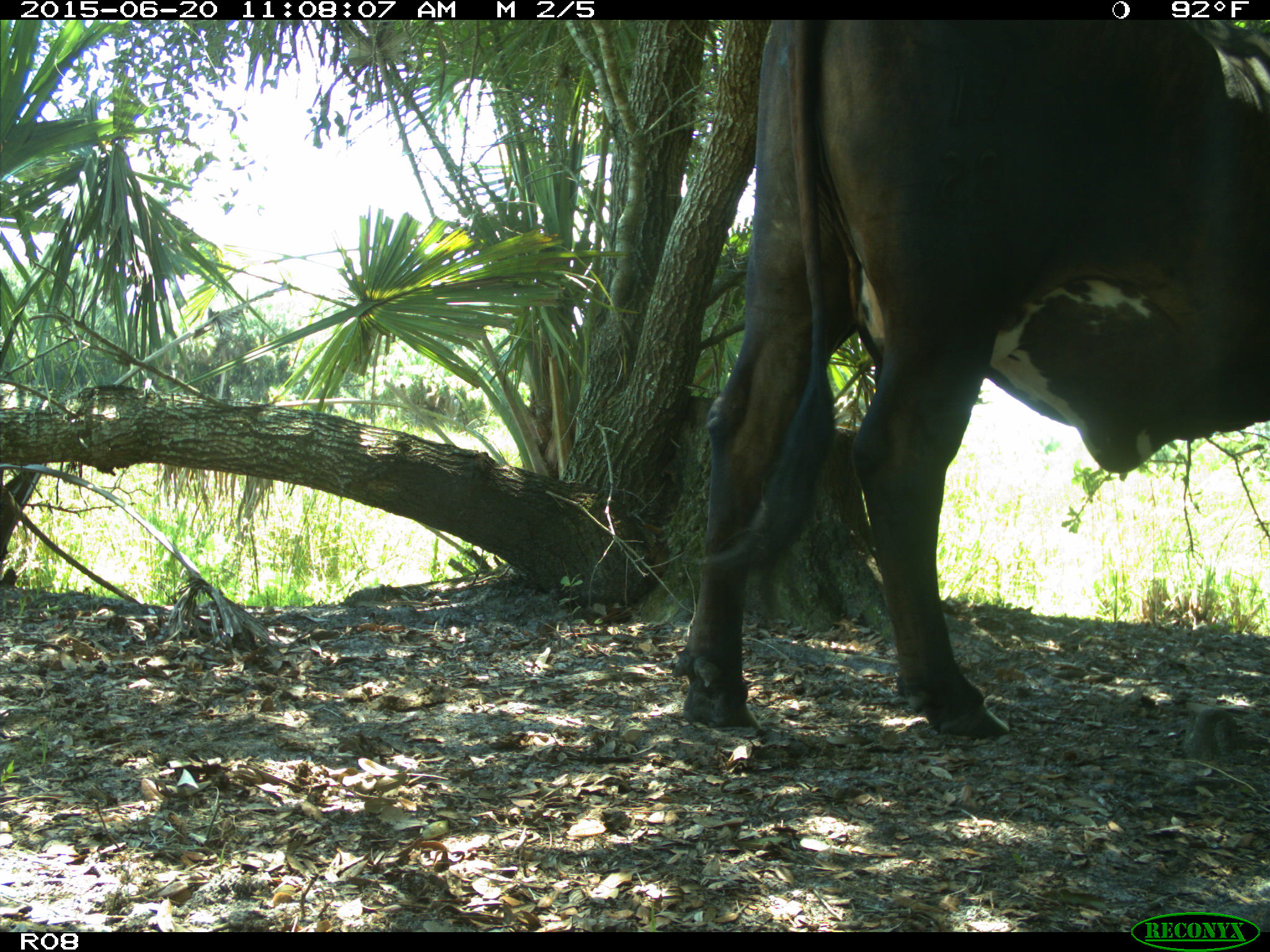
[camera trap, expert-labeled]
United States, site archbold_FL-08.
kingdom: Animalia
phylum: Chordata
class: Mammalia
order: Artiodactyla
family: Bovidae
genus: Bos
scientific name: Bos taurus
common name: domestic cow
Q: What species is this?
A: Bos taurus (domestic cow).